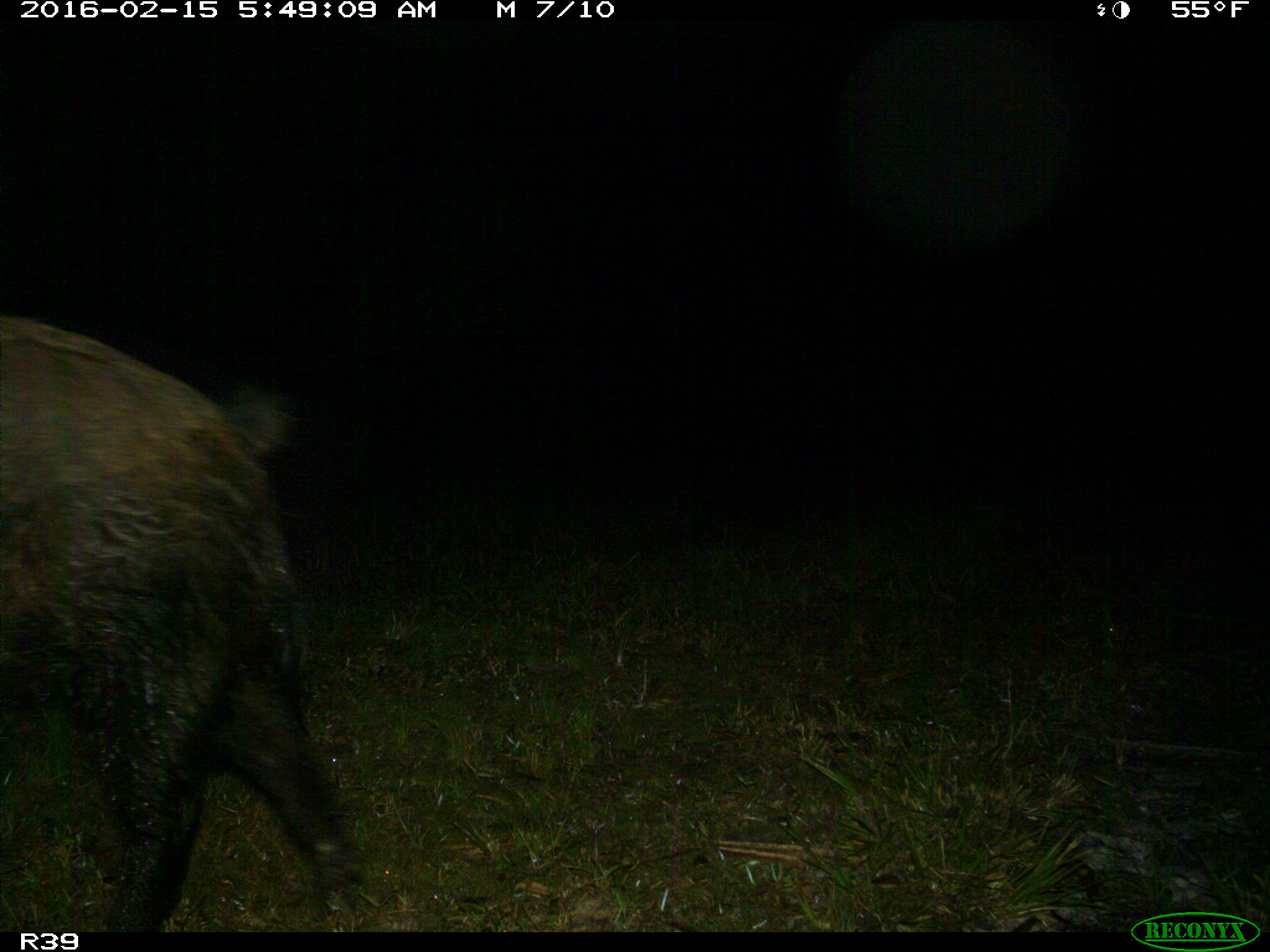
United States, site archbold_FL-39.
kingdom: Animalia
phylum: Chordata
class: Mammalia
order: Artiodactyla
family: Suidae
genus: Sus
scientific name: Sus scrofa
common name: wild boar